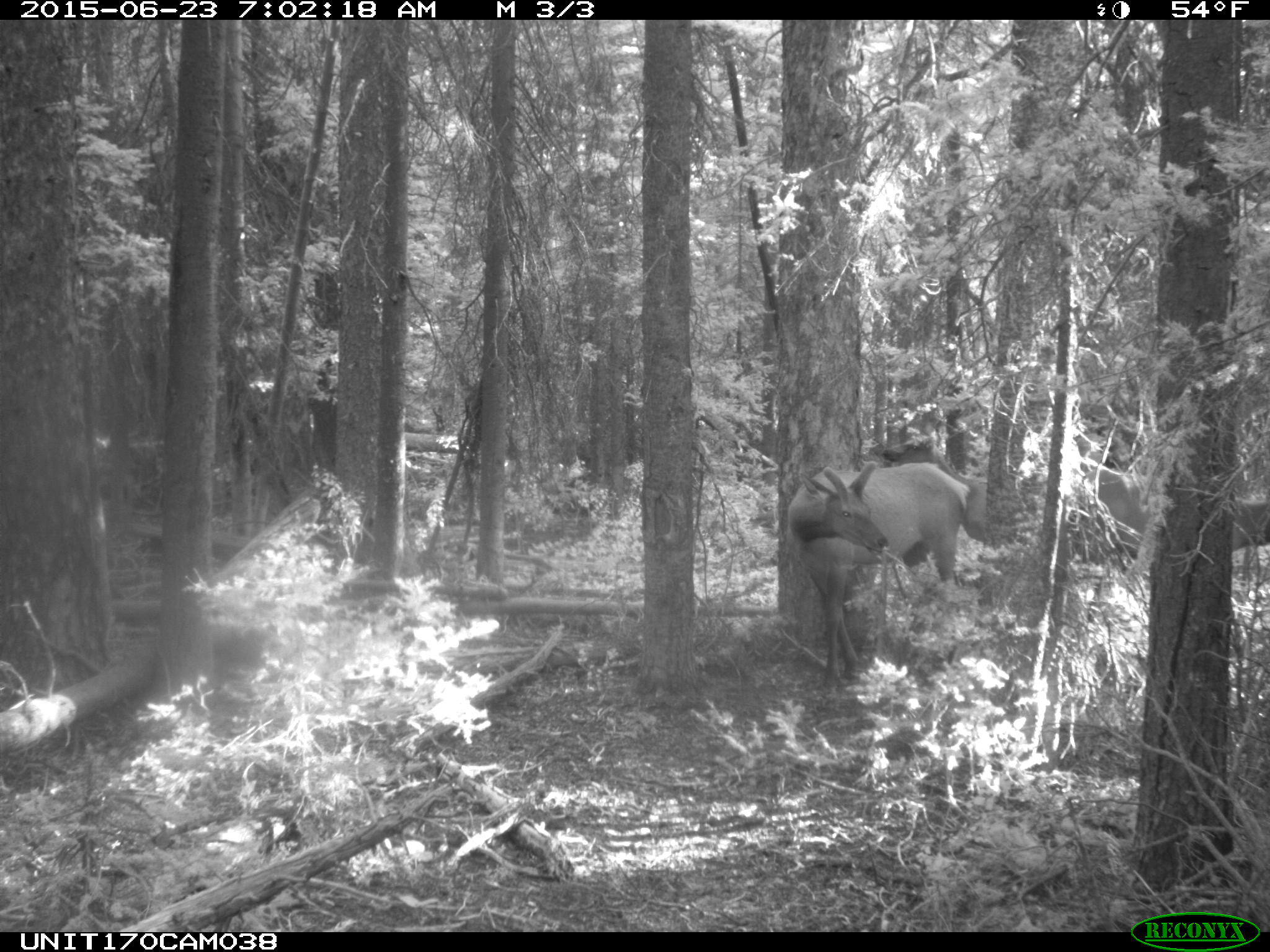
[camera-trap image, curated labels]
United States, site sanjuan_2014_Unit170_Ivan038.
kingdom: Animalia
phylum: Chordata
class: Mammalia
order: Artiodactyla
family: Cervidae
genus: Cervus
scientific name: Cervus elaphus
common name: red deer